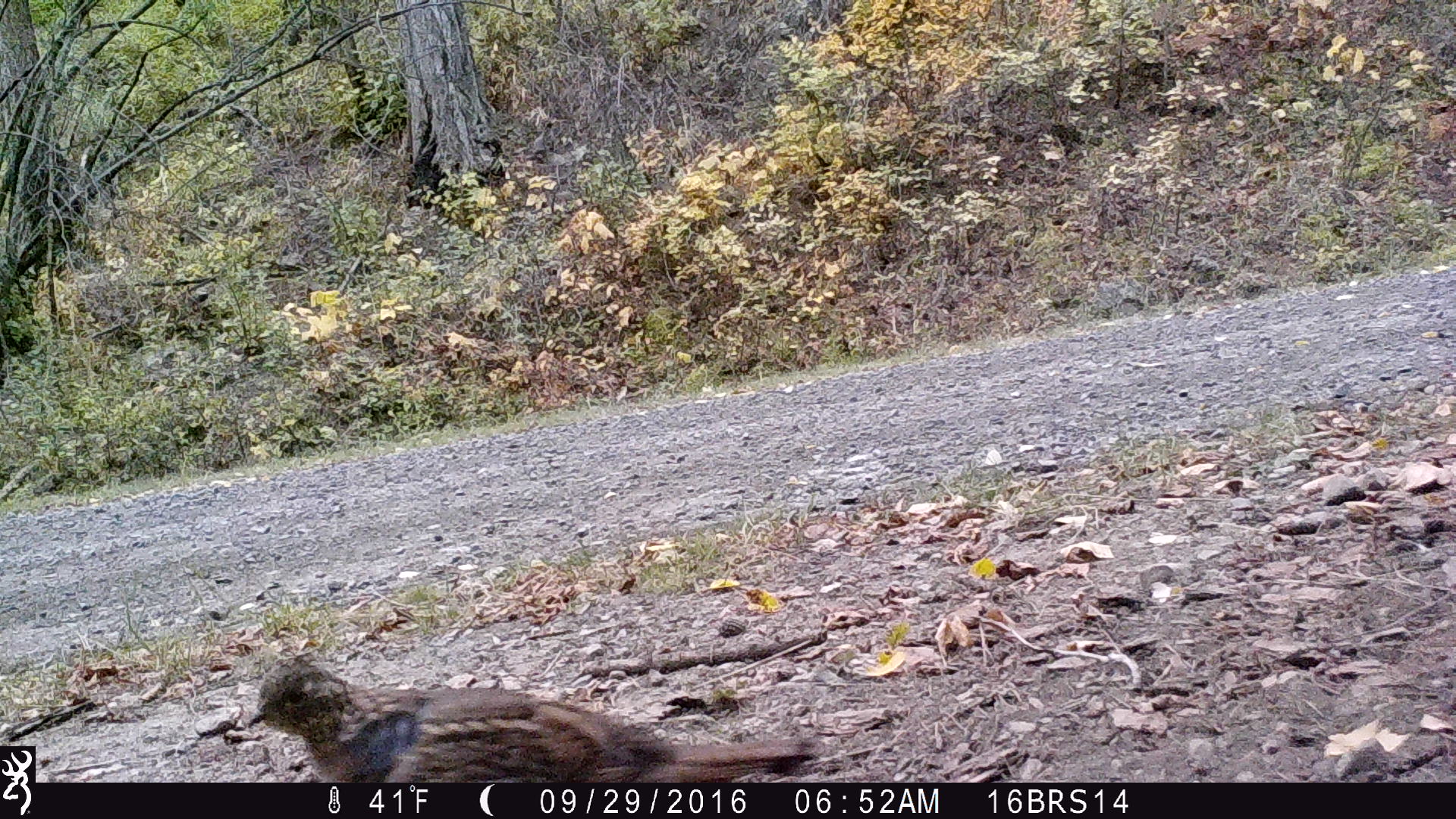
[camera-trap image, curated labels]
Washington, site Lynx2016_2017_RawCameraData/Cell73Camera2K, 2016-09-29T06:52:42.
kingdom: Animalia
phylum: Chordata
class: Aves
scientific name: Aves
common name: birds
Aves (birds). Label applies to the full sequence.